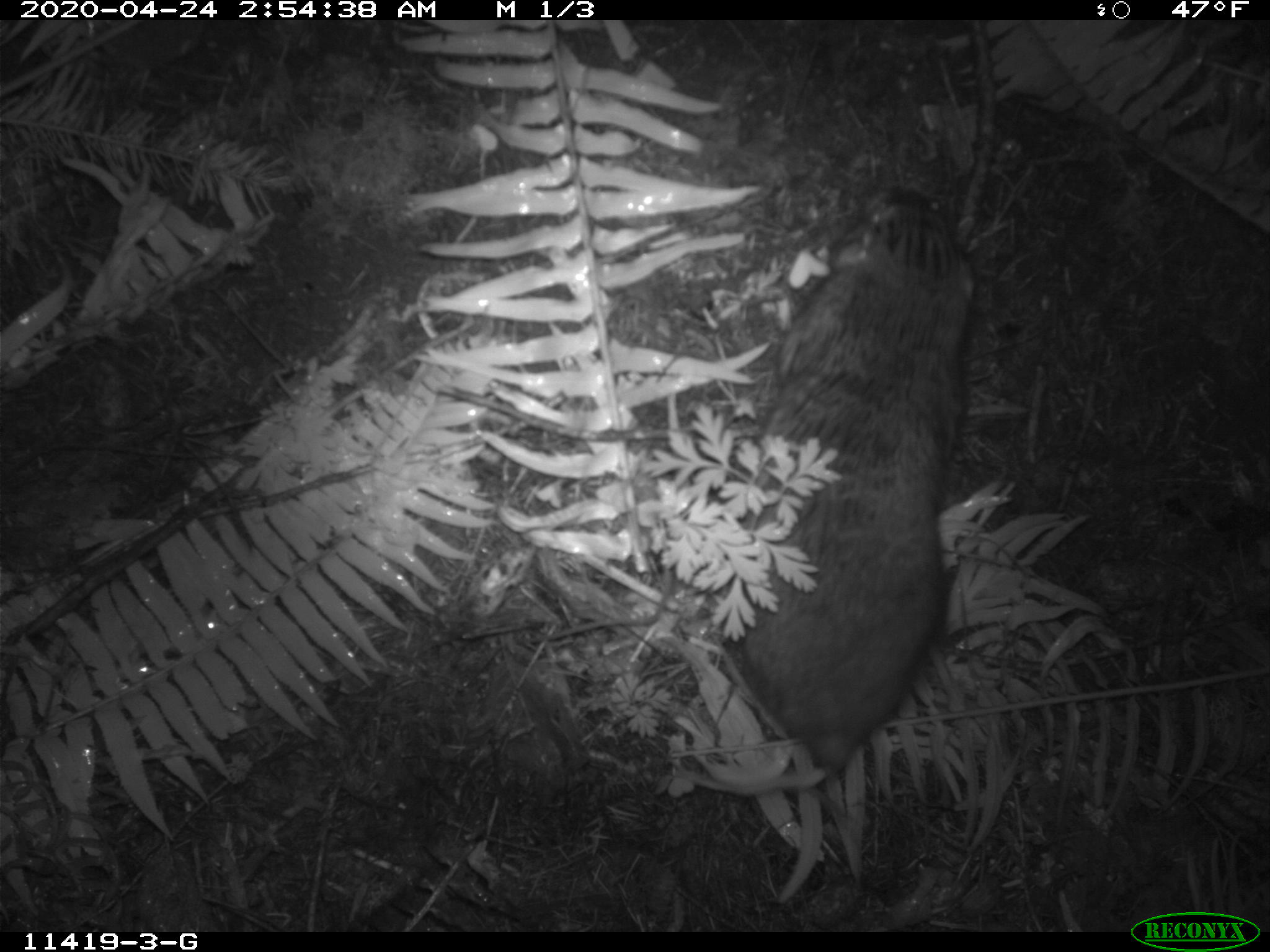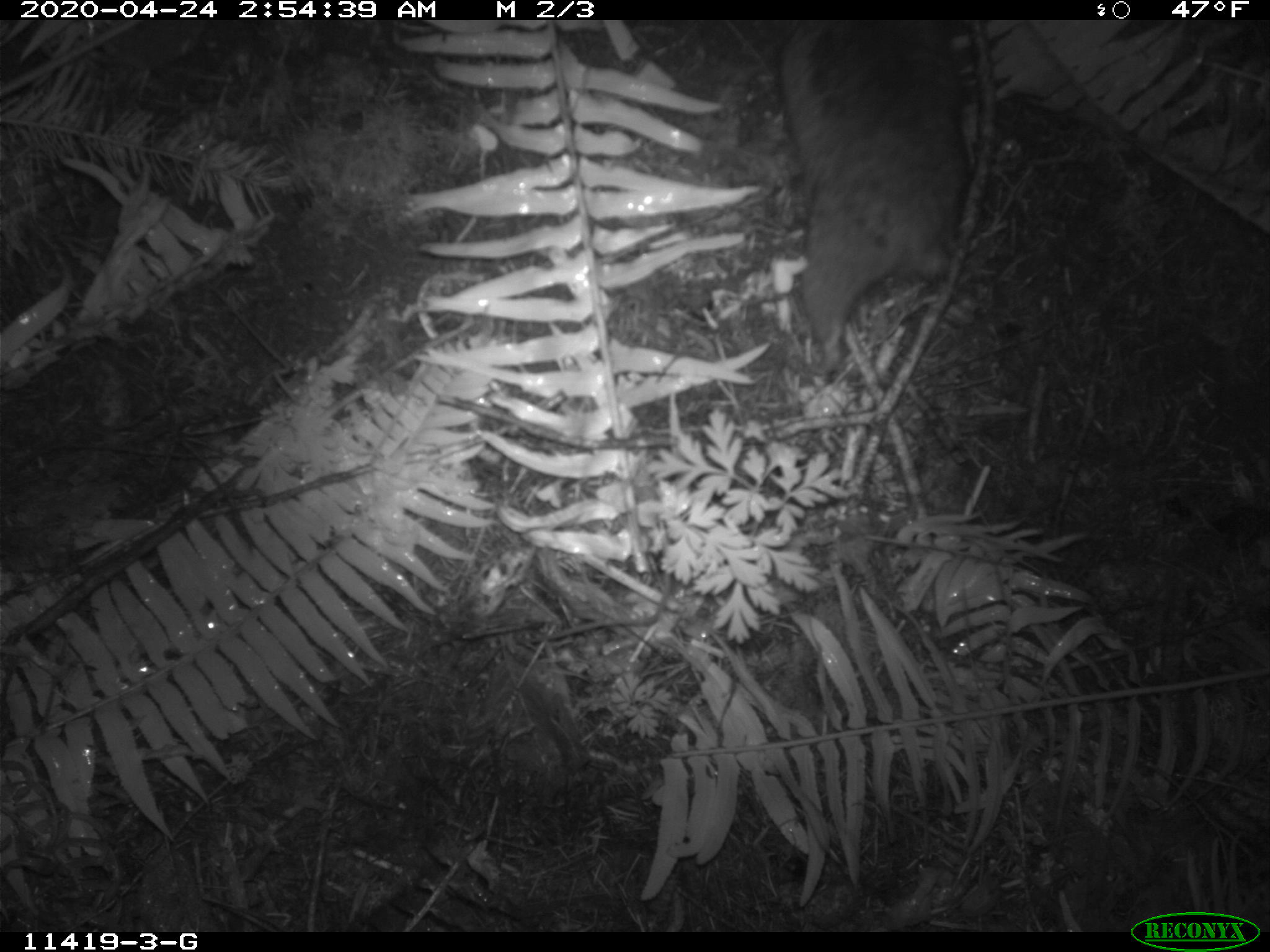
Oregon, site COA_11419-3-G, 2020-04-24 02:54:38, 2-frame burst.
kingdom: Animalia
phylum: Chordata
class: Mammalia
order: Rodentia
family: Aplodontiidae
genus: Aplodontia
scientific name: Aplodontia rufa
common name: mountain beaver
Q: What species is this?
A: Mountain beaver (Aplodontia rufa).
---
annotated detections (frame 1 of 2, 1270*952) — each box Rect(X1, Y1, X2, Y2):
mountain beaver: Rect(695, 179, 995, 781)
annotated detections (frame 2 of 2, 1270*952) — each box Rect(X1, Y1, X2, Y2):
mountain beaver: Rect(774, 23, 966, 369)